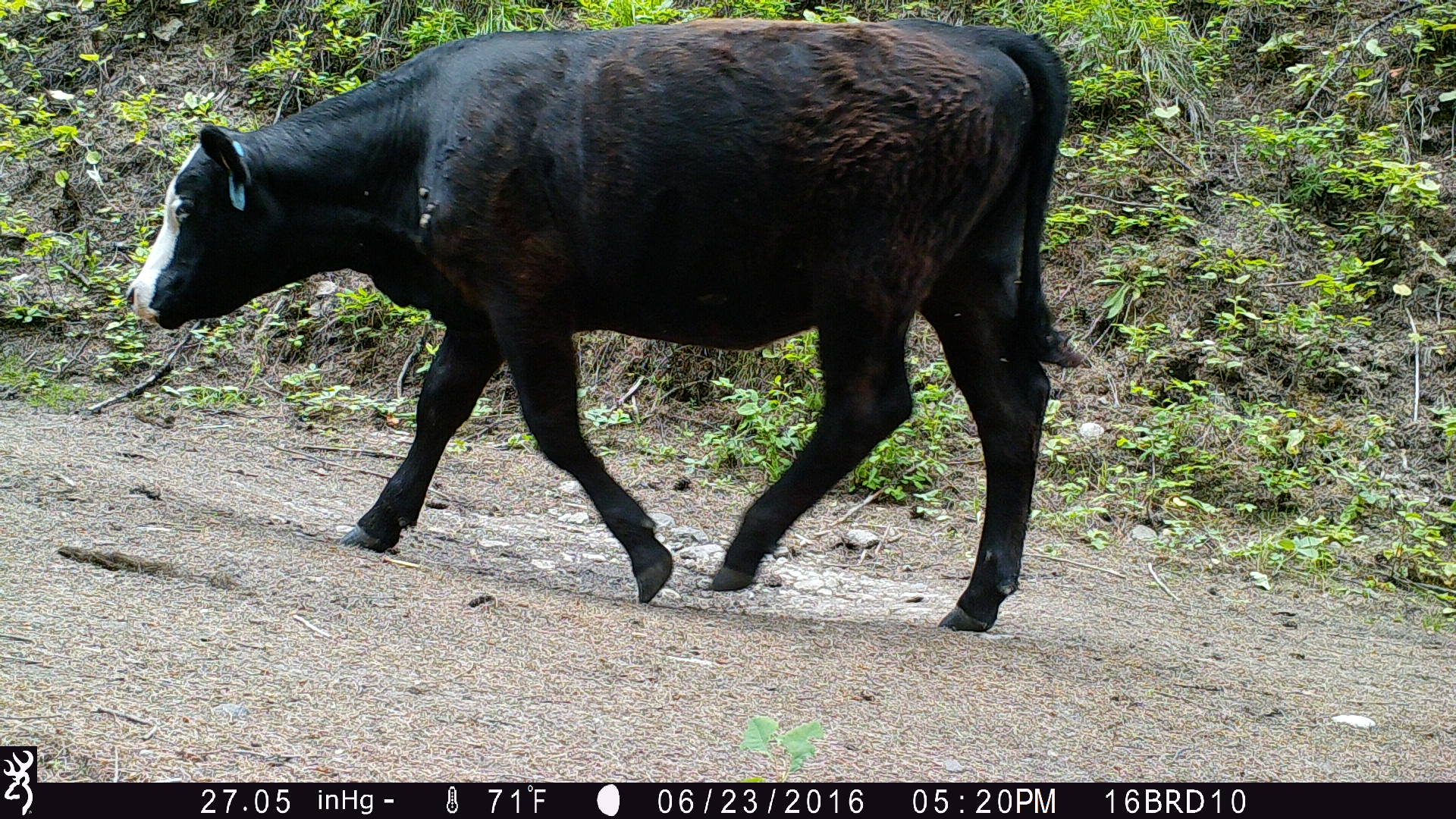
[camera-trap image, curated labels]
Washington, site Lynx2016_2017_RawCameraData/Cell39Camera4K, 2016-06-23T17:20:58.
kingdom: Animalia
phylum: Chordata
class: Mammalia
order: Artiodactyla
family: Bovidae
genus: Bos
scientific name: Bos taurus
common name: domestic cattle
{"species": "domestic cattle (Bos taurus)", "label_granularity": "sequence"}